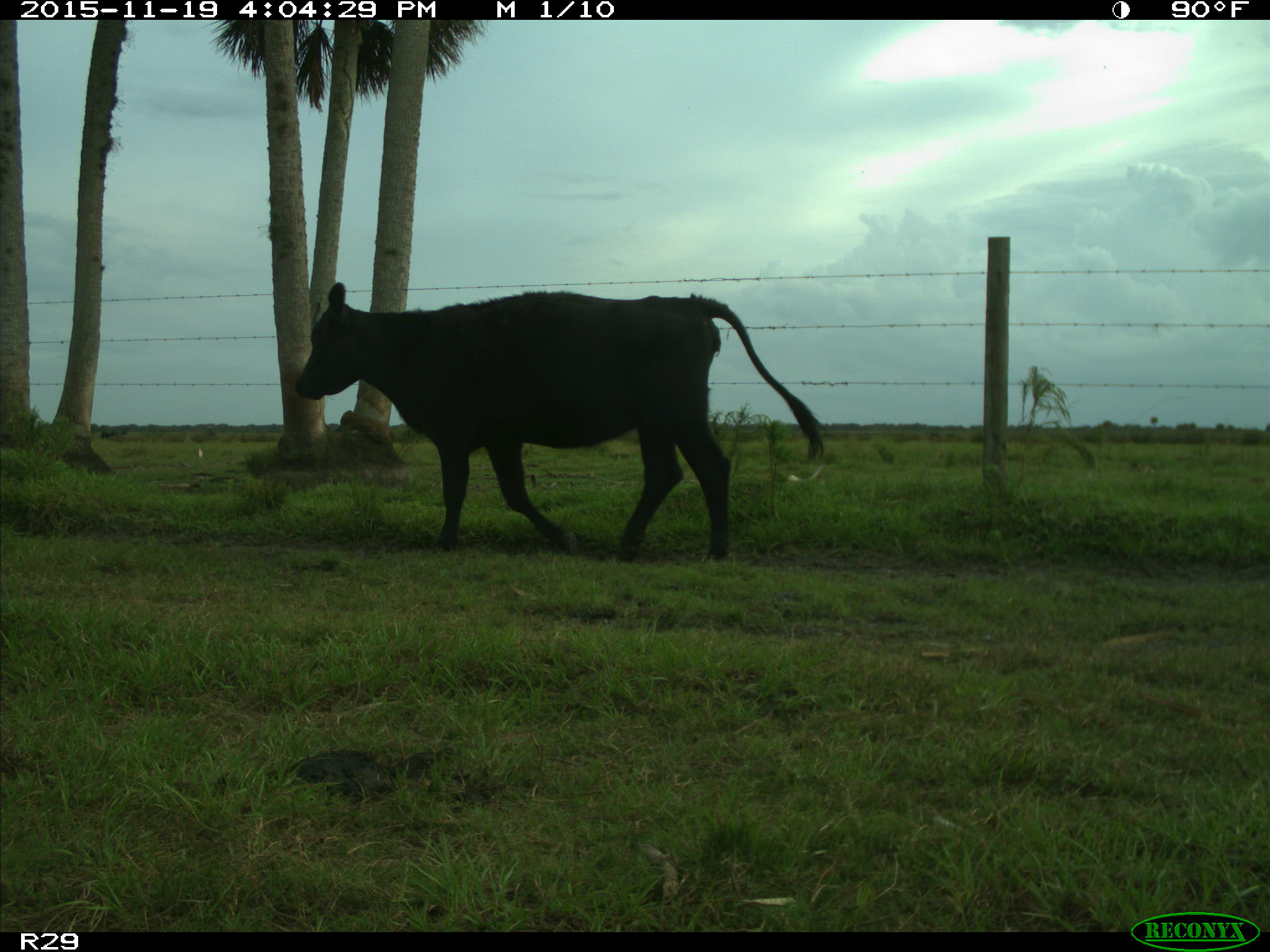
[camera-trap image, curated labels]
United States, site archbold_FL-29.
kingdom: Animalia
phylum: Chordata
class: Mammalia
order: Artiodactyla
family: Bovidae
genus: Bos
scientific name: Bos taurus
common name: domestic cow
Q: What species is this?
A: Bos taurus (domestic cow).